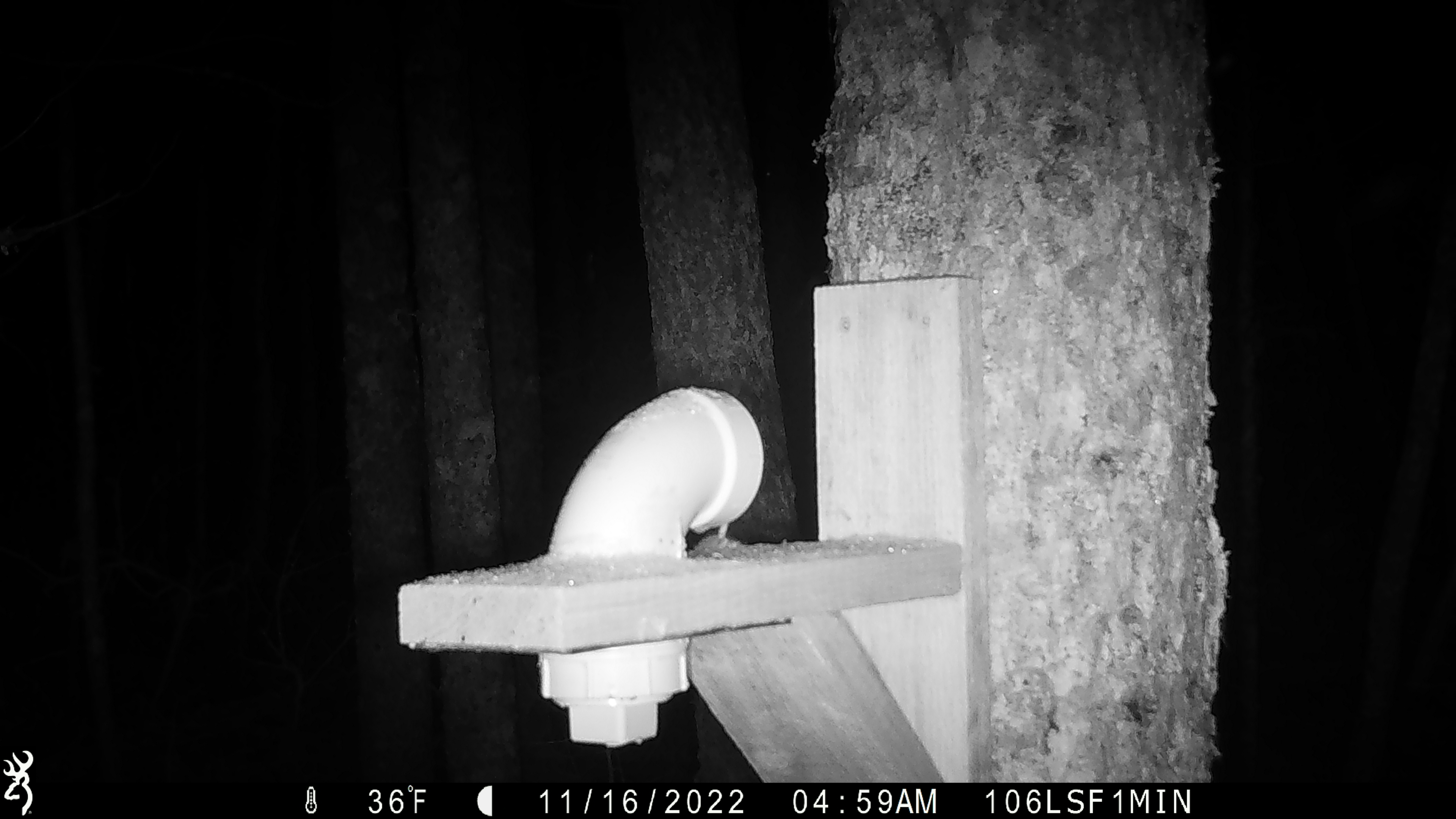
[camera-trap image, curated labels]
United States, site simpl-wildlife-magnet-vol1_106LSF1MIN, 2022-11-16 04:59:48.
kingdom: Animalia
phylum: Chordata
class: Mammalia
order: Rodentia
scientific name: Rodentia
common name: mouse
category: mouse sp.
Mouse sp. (mouse) (Rodentia).